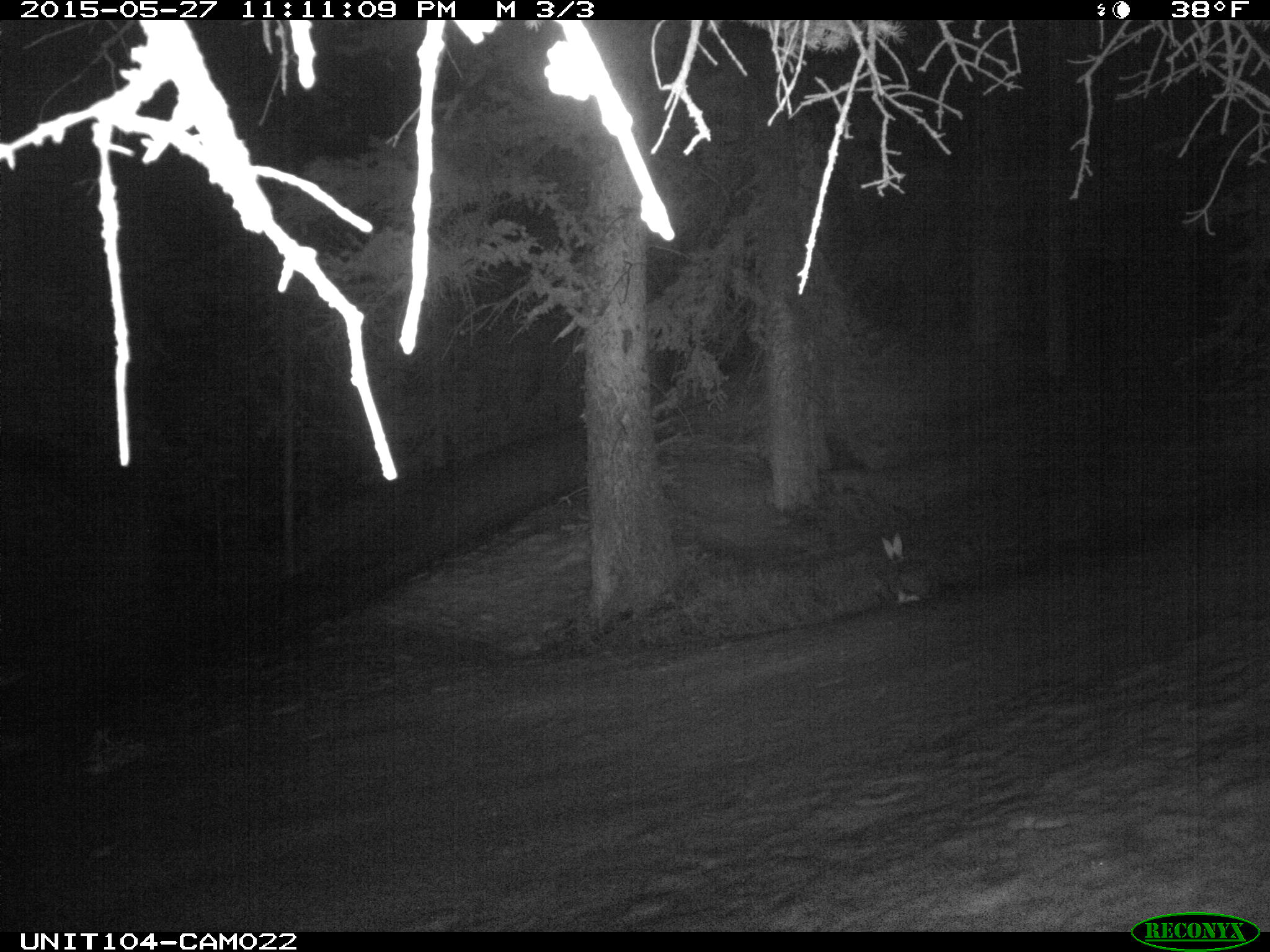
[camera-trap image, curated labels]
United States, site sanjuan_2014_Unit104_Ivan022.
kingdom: Animalia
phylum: Chordata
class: Mammalia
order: Lagomorpha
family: Leporidae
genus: Lepus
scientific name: Lepus americanus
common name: snowshoe hare